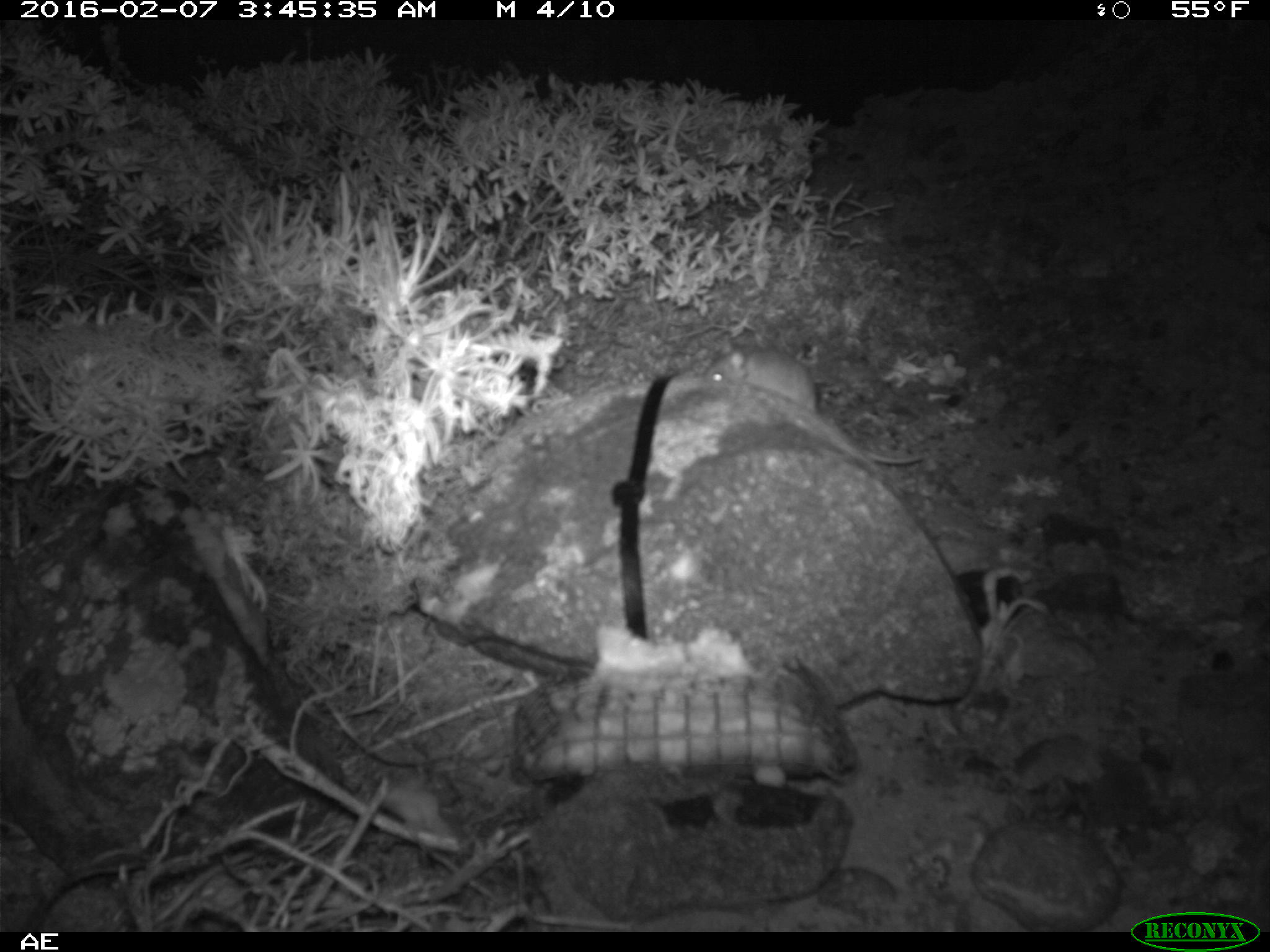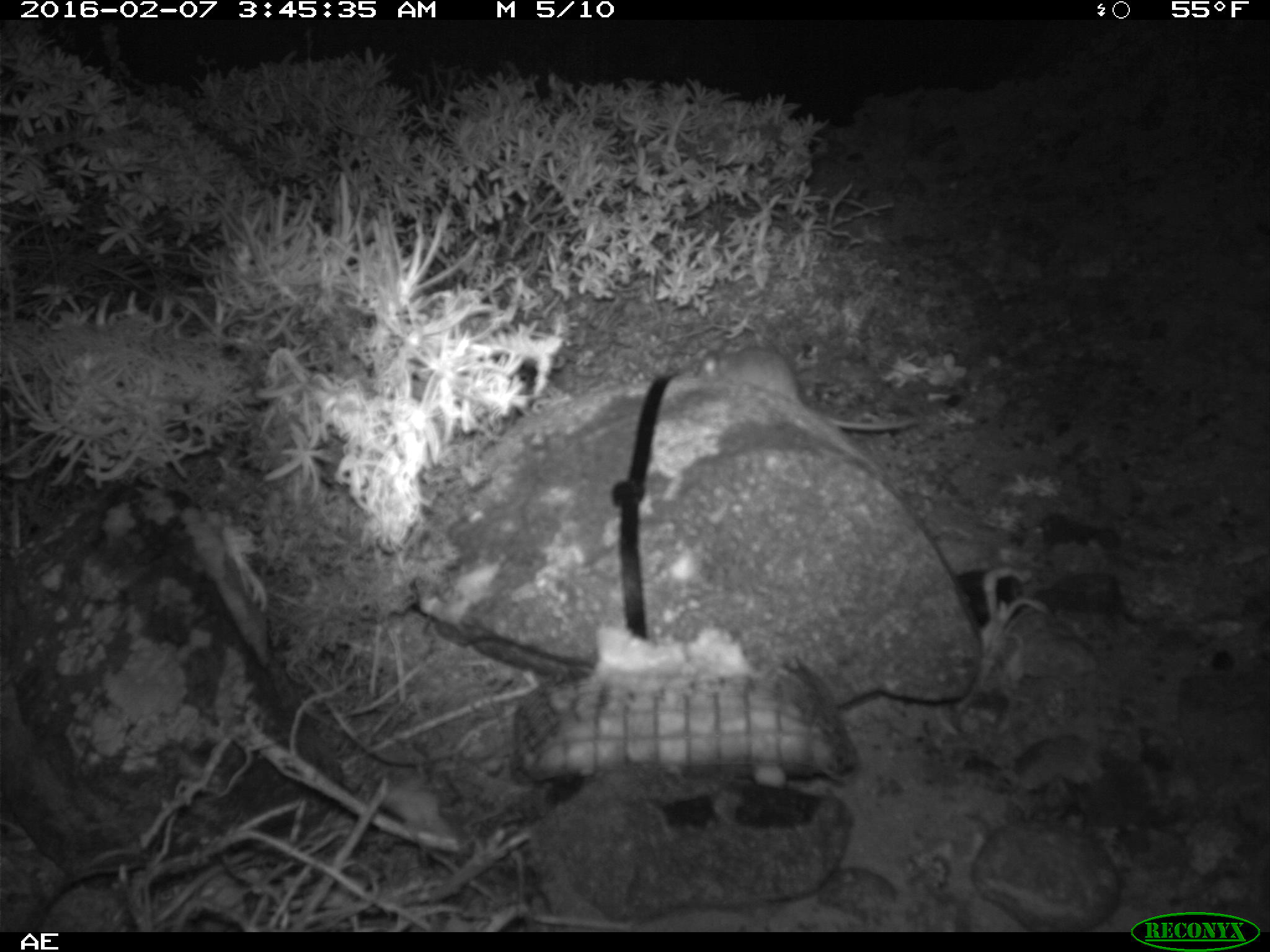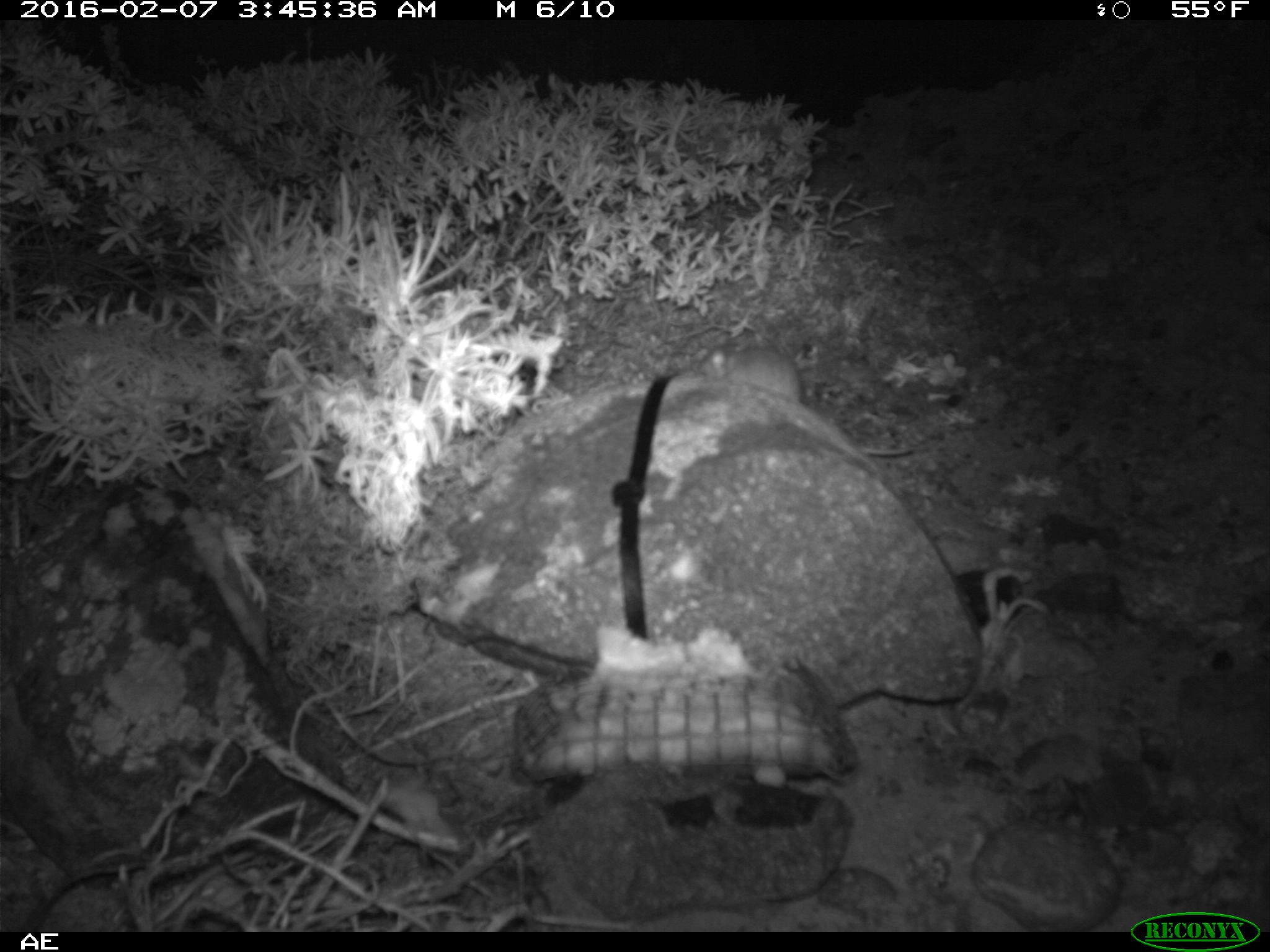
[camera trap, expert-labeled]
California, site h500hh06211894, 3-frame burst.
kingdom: Animalia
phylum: Chordata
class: Mammalia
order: Rodentia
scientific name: Rodentia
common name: rodent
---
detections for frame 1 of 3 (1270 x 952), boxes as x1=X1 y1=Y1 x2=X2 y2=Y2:
rodent: x1=704 y1=340 x2=921 y2=462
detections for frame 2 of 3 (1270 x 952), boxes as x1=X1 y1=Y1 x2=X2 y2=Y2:
rodent: x1=695 y1=343 x2=920 y2=432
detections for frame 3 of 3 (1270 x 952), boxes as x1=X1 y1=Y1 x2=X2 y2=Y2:
rodent: x1=691 y1=339 x2=912 y2=464